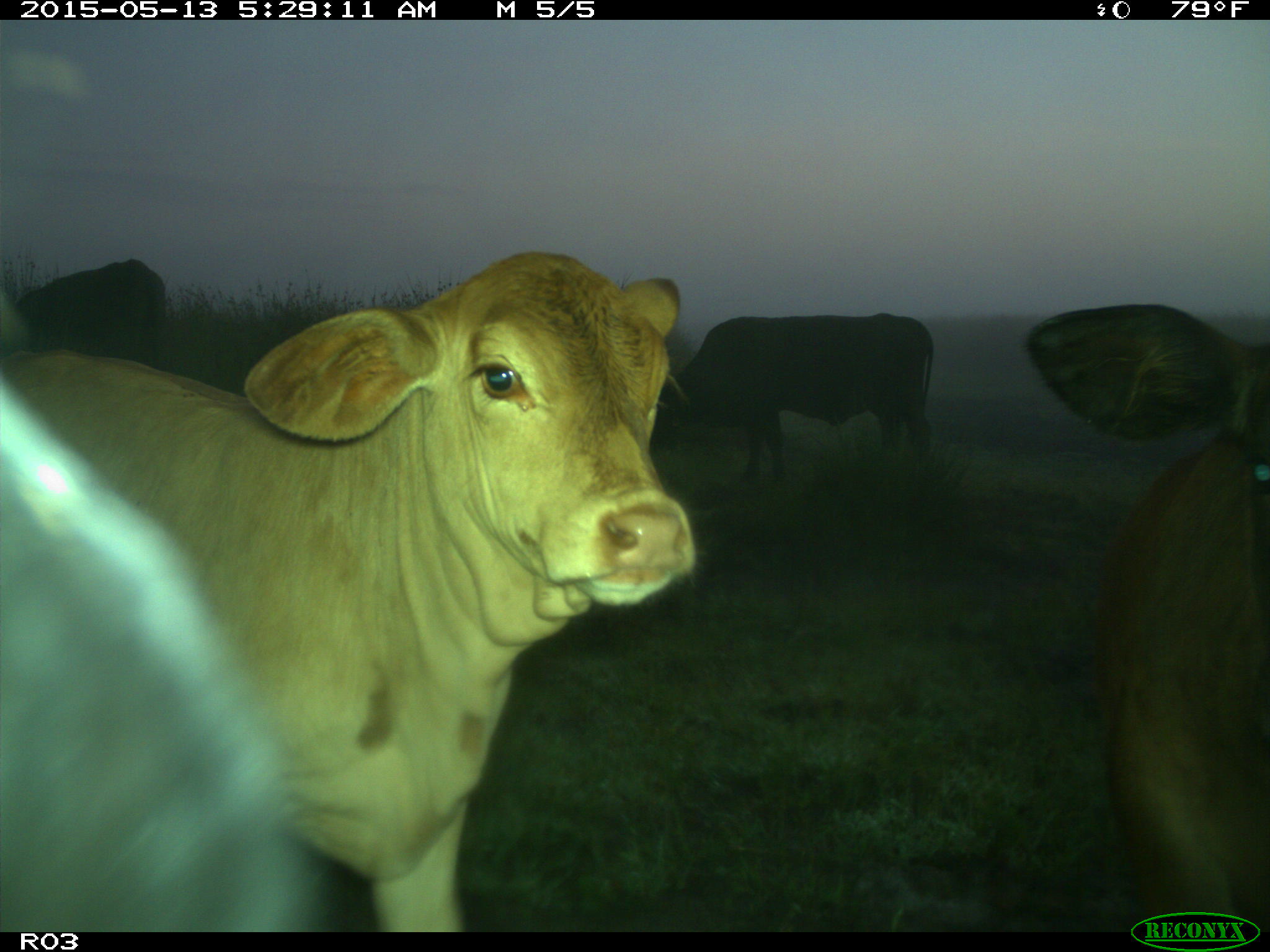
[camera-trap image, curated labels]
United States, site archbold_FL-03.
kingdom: Animalia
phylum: Chordata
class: Mammalia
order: Artiodactyla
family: Bovidae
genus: Bos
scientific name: Bos taurus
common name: domestic cow